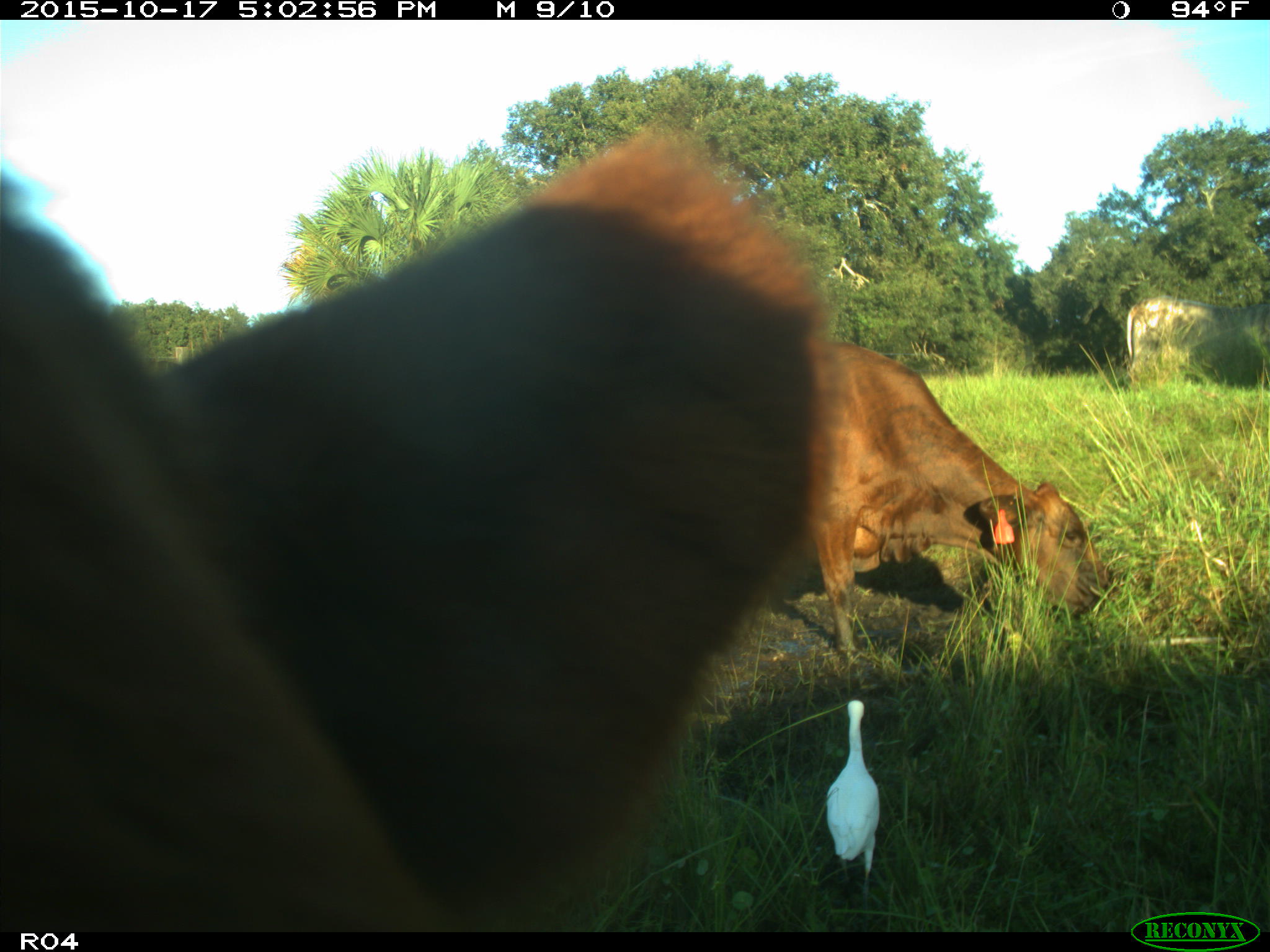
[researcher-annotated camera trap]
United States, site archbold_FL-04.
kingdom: Animalia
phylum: Chordata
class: Mammalia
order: Artiodactyla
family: Bovidae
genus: Bos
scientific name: Bos taurus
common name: domestic cow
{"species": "Bos taurus (domestic cow)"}